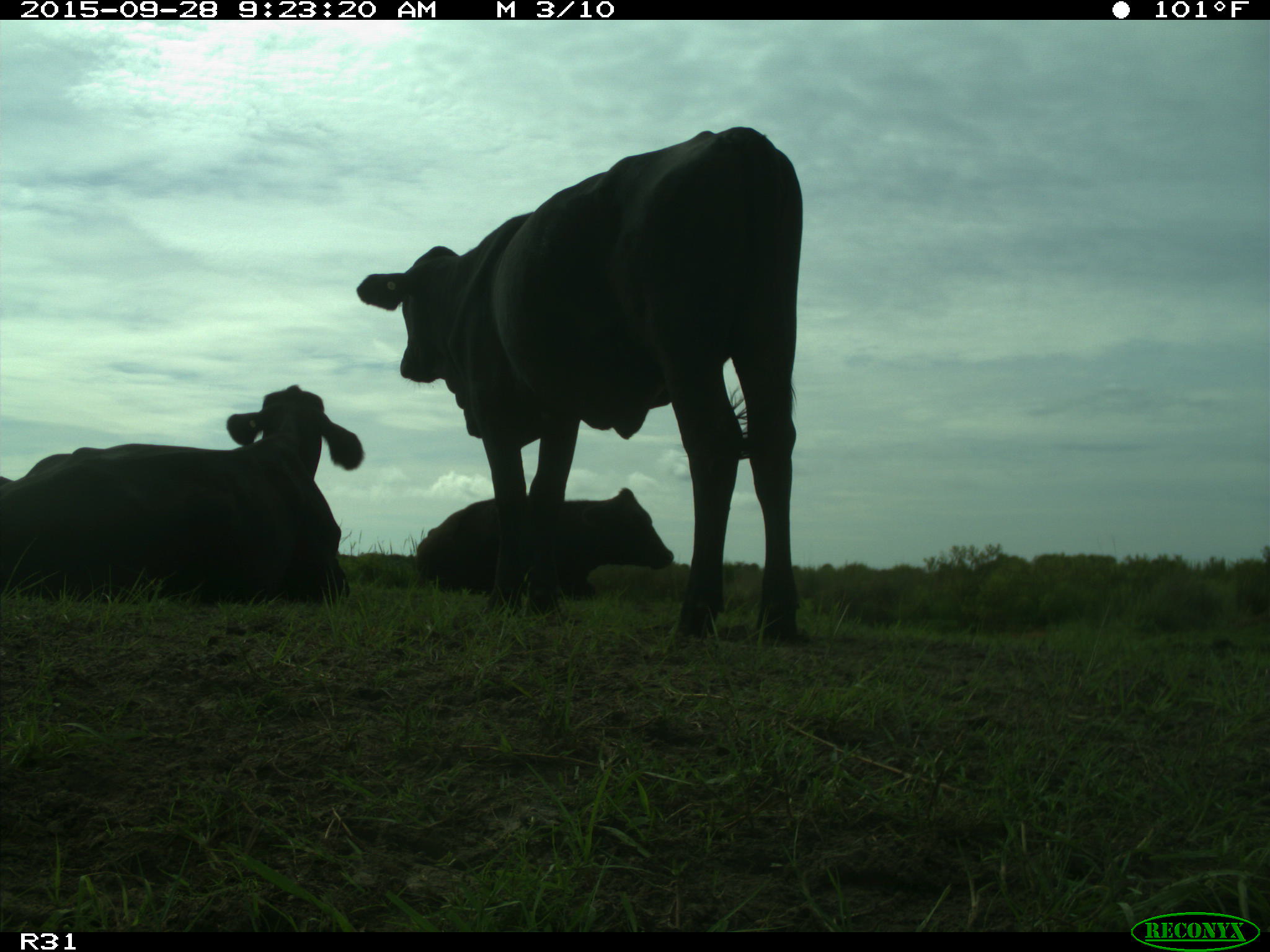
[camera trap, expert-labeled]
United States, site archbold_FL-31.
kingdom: Animalia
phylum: Chordata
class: Mammalia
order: Artiodactyla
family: Bovidae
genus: Bos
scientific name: Bos taurus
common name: domestic cow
Bos taurus (domestic cow).